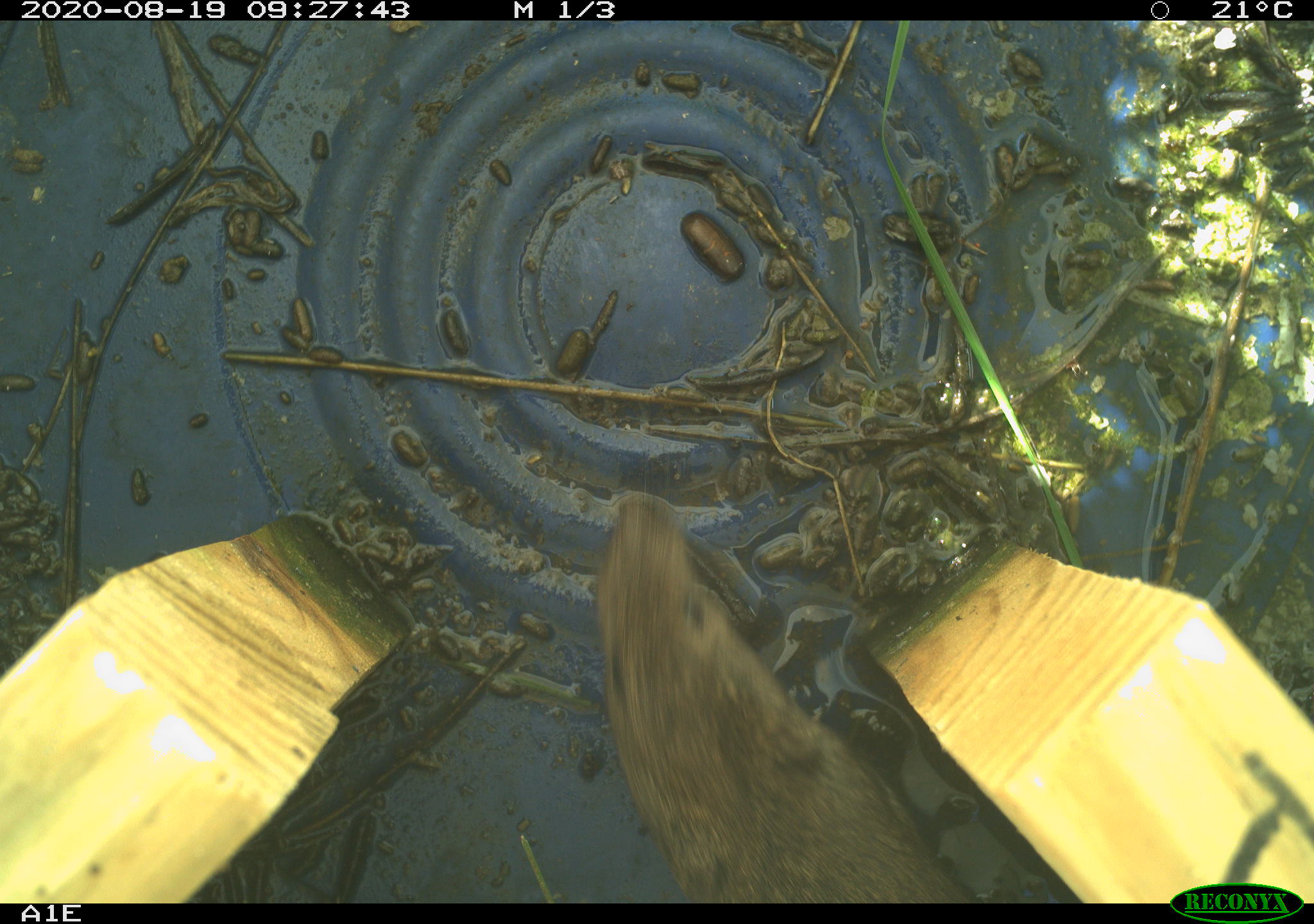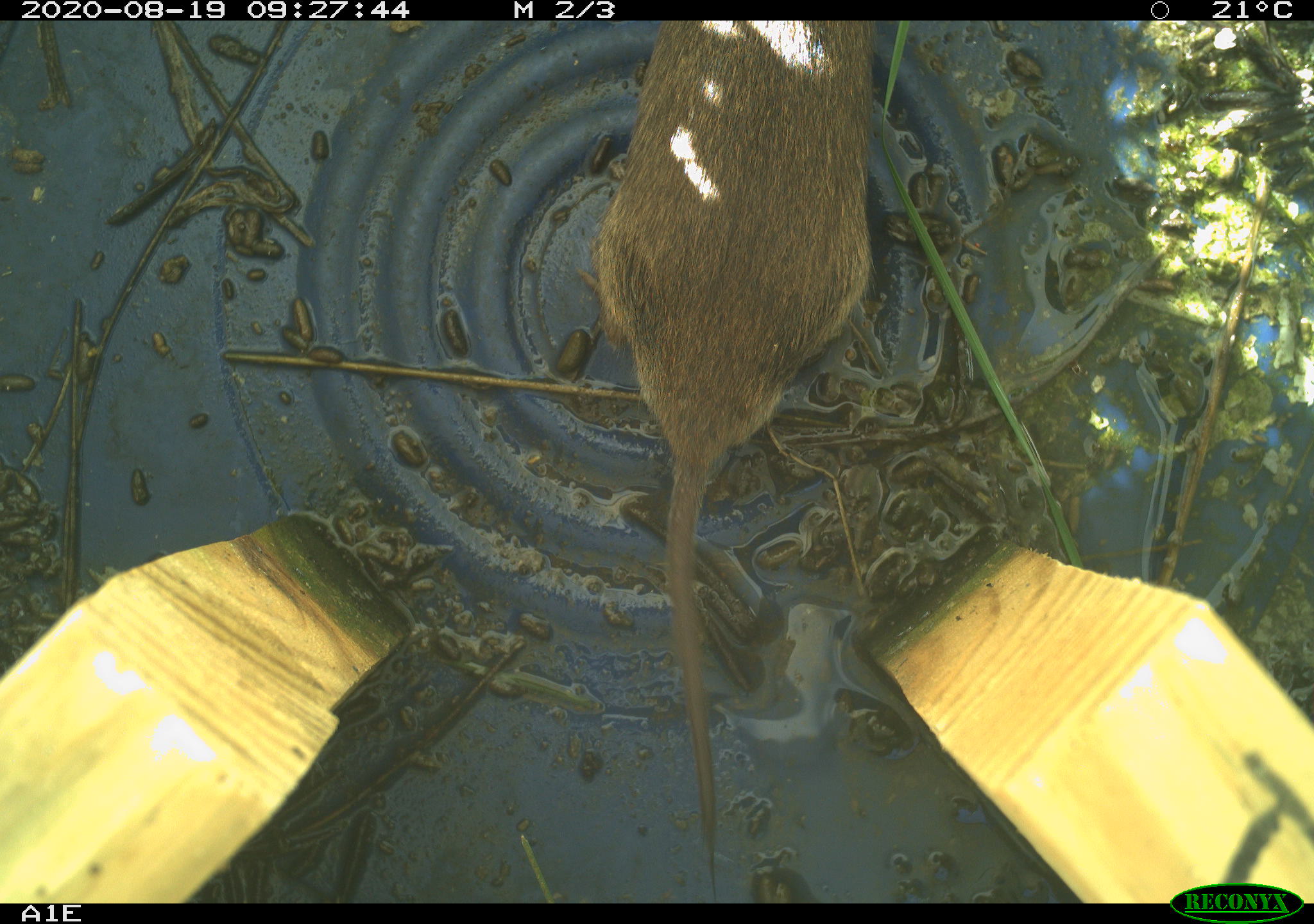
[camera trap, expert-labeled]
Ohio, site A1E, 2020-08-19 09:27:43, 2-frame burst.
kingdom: Animalia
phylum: Chordata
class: Mammalia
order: Rodentia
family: Cricetidae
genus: Microtus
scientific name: Microtus pennsylvanicus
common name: meadow vole